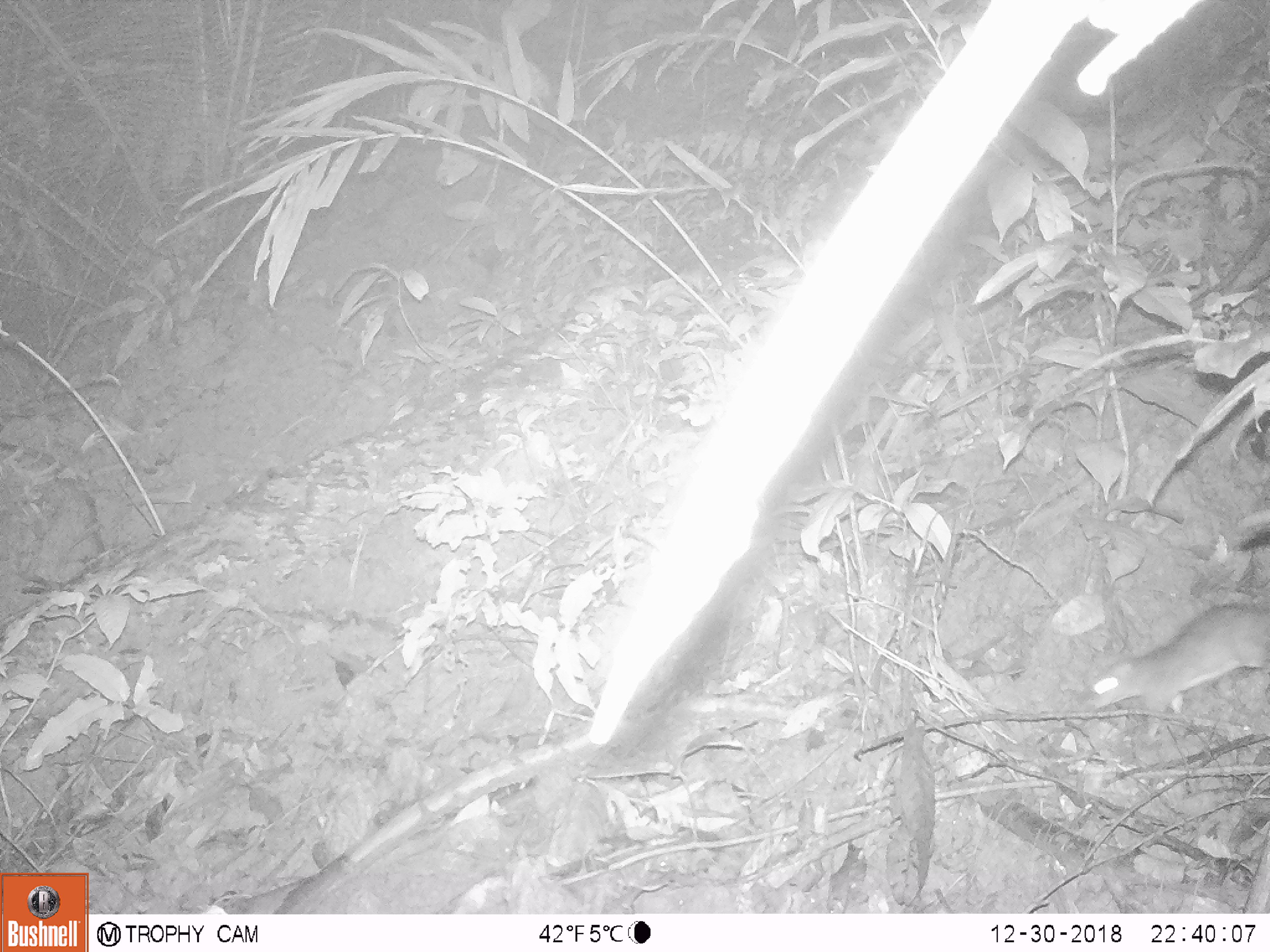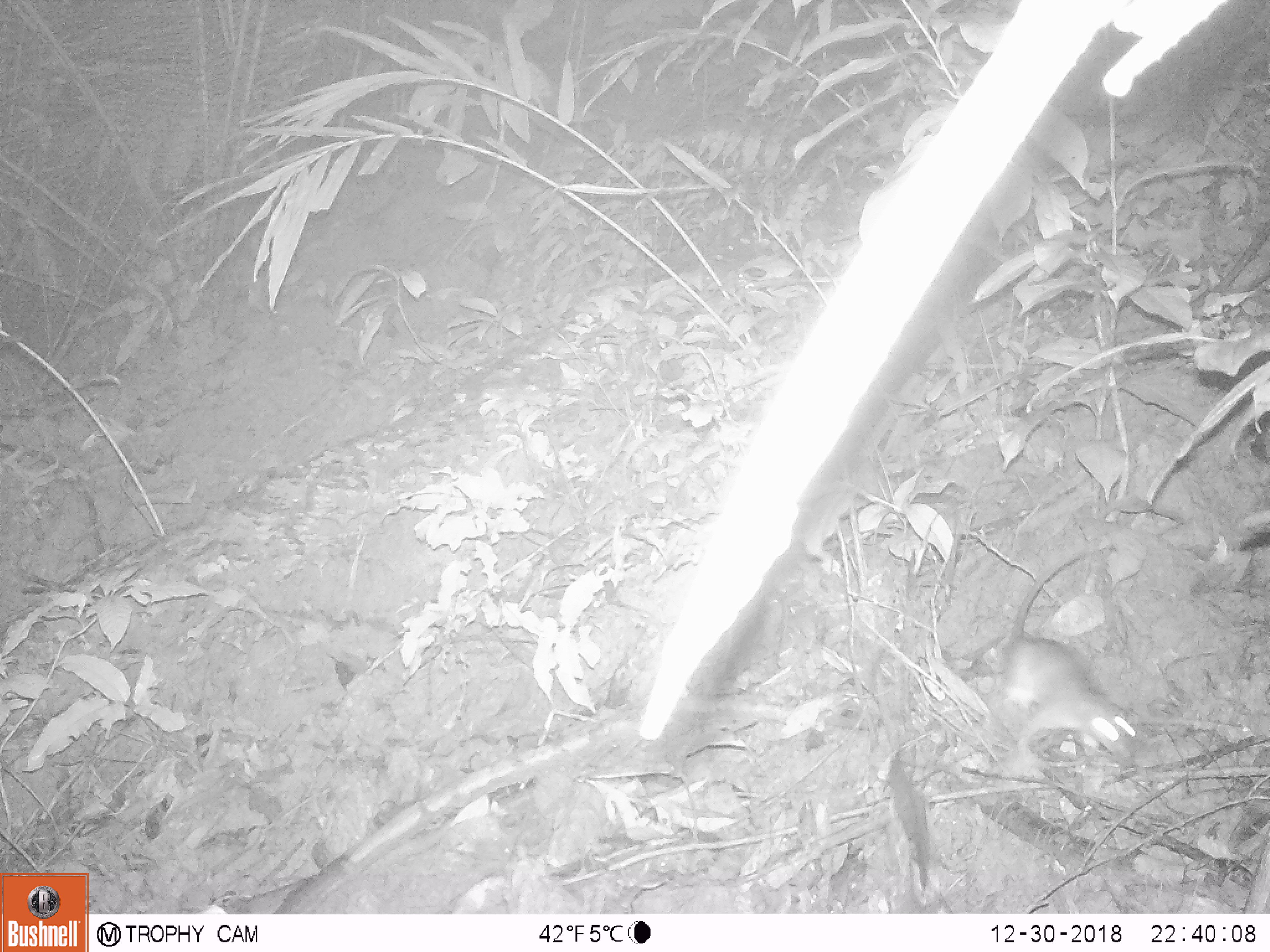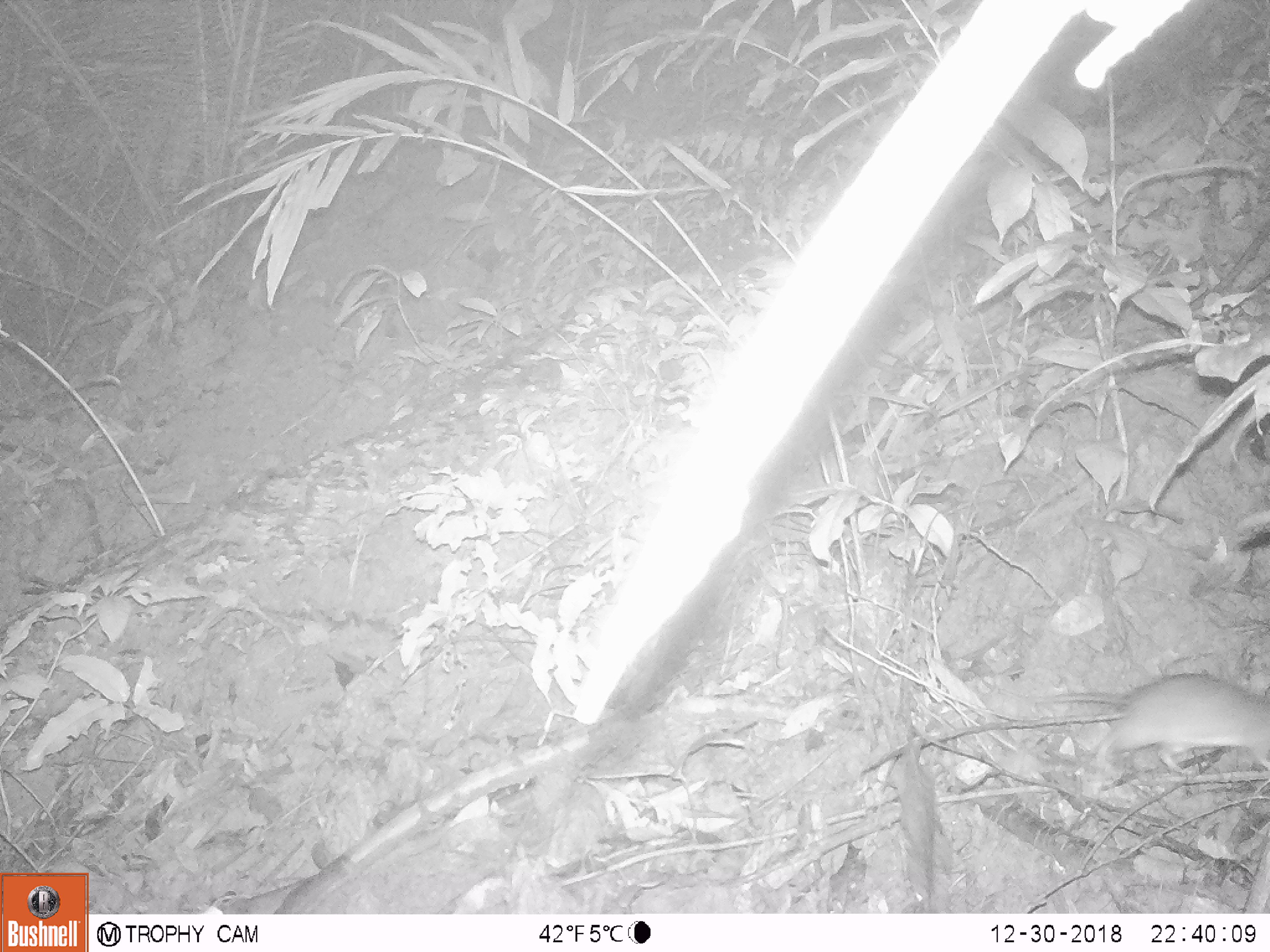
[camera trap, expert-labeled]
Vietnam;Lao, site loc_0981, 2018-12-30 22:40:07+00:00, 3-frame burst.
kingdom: Animalia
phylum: Chordata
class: Mammalia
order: Rodentia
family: Muridae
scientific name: Muridae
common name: old-world mice and rats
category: unidentified murid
Unidentified murid (old-world mice and rats) (Muridae). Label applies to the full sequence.